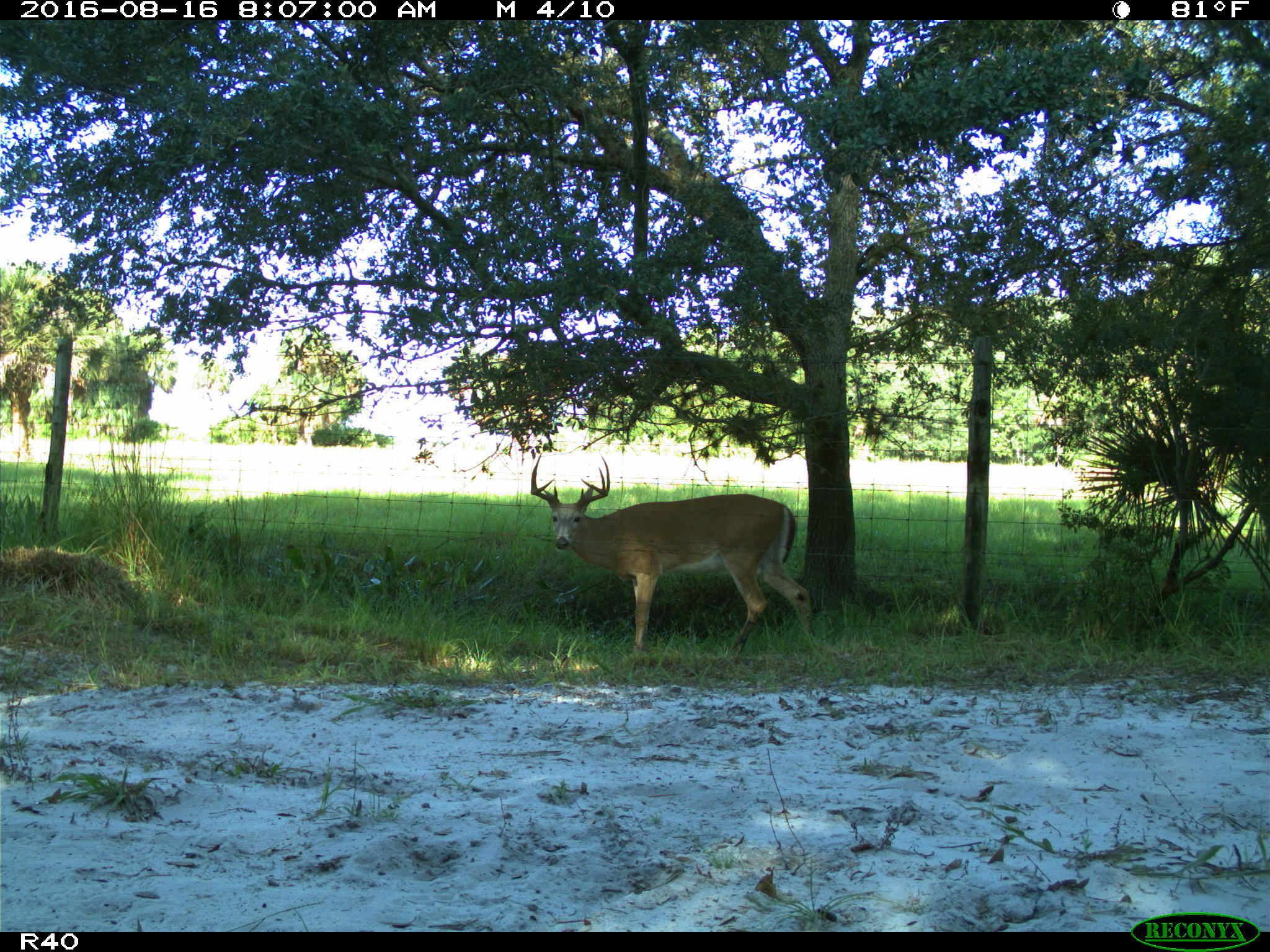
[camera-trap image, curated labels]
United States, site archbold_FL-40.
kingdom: Animalia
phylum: Chordata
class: Mammalia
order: Artiodactyla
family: Cervidae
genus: Odocoileus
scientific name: Odocoileus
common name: deer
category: unidentified deer